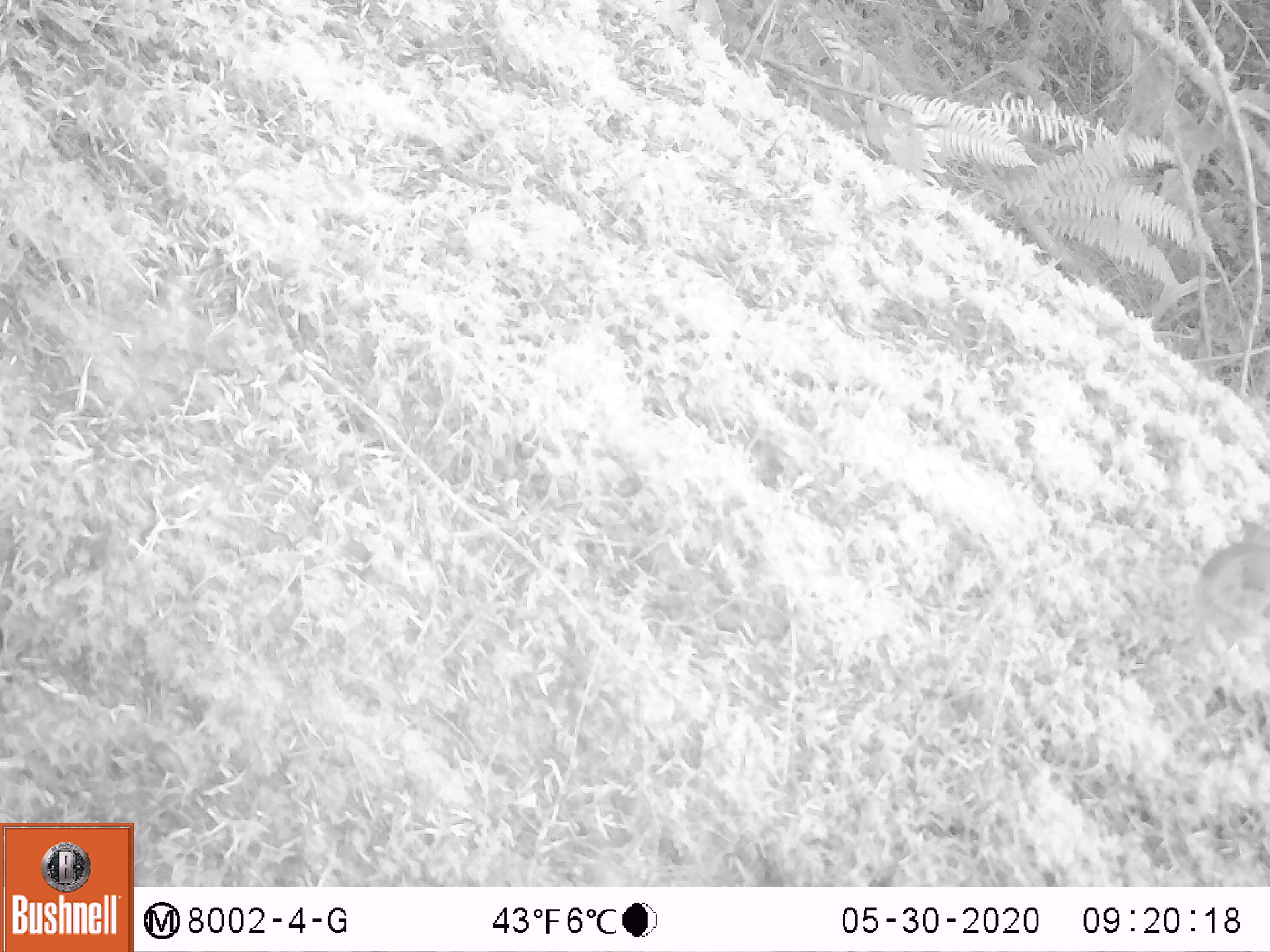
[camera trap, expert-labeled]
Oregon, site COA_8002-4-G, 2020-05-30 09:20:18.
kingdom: Animalia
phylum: Chordata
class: Aves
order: Passeriformes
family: Turdidae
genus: Catharus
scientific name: Catharus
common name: brown thrushes and nightingale-thrushes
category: catharus species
Catharus species (brown thrushes and nightingale-thrushes) (Catharus).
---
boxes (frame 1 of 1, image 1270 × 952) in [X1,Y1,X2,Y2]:
catharus species: [1166,512,1268,699]